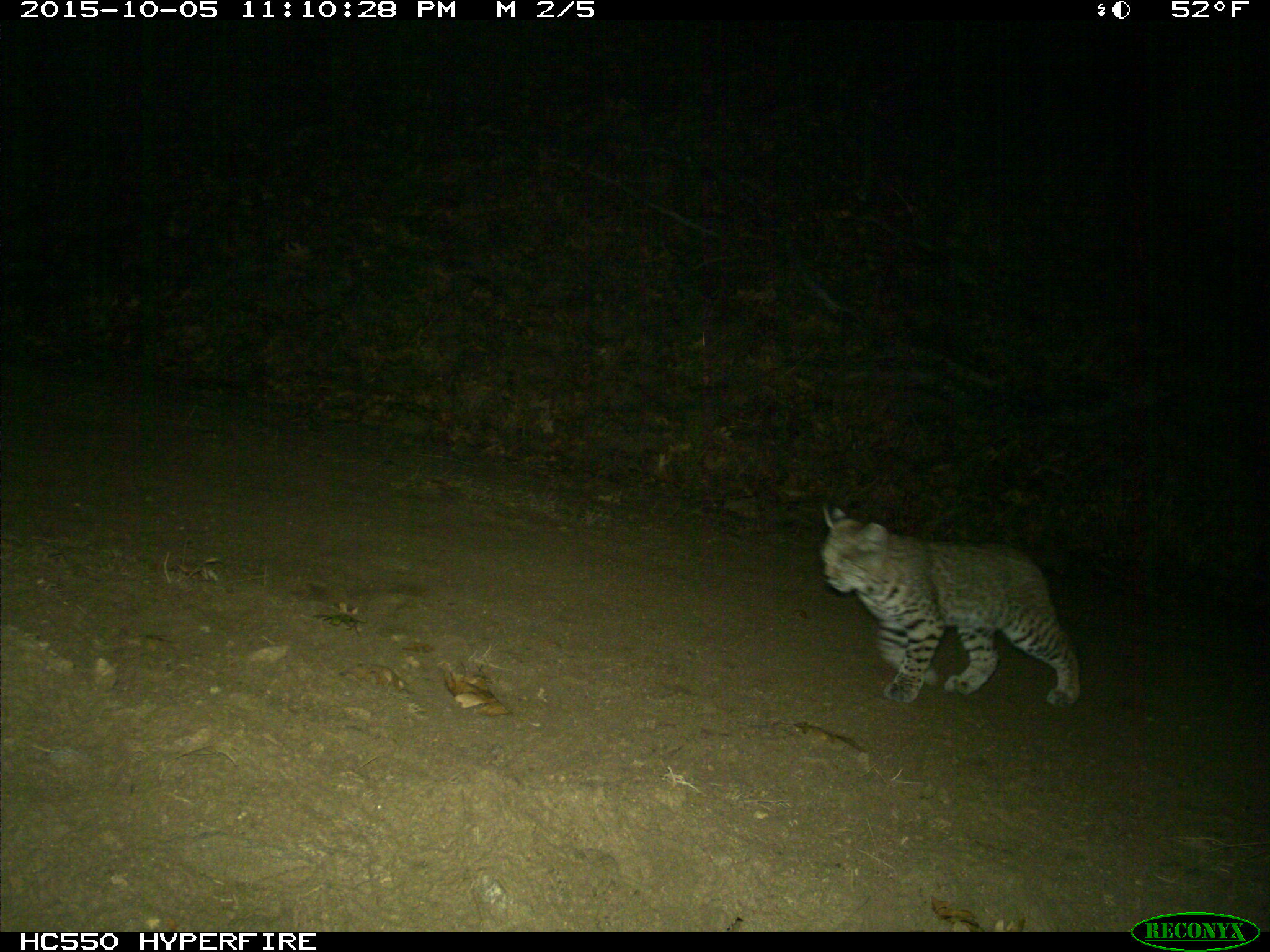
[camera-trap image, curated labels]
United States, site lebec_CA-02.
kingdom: Animalia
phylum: Chordata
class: Mammalia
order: Carnivora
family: Felidae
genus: Lynx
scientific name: Lynx rufus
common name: bobcat